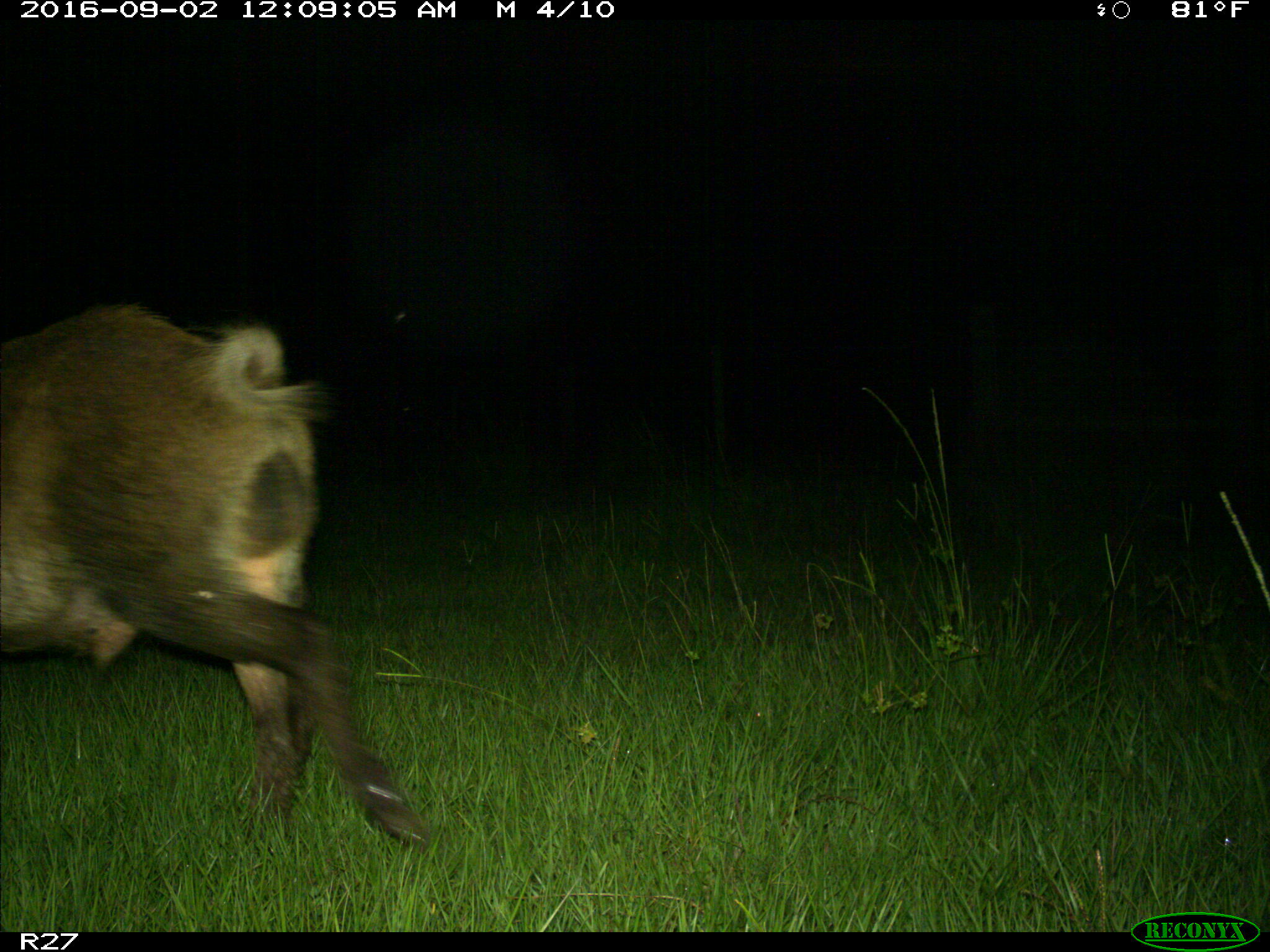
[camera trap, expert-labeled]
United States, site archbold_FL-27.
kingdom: Animalia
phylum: Chordata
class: Mammalia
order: Artiodactyla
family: Suidae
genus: Sus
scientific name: Sus scrofa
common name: wild boar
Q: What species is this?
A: Sus scrofa (wild boar).